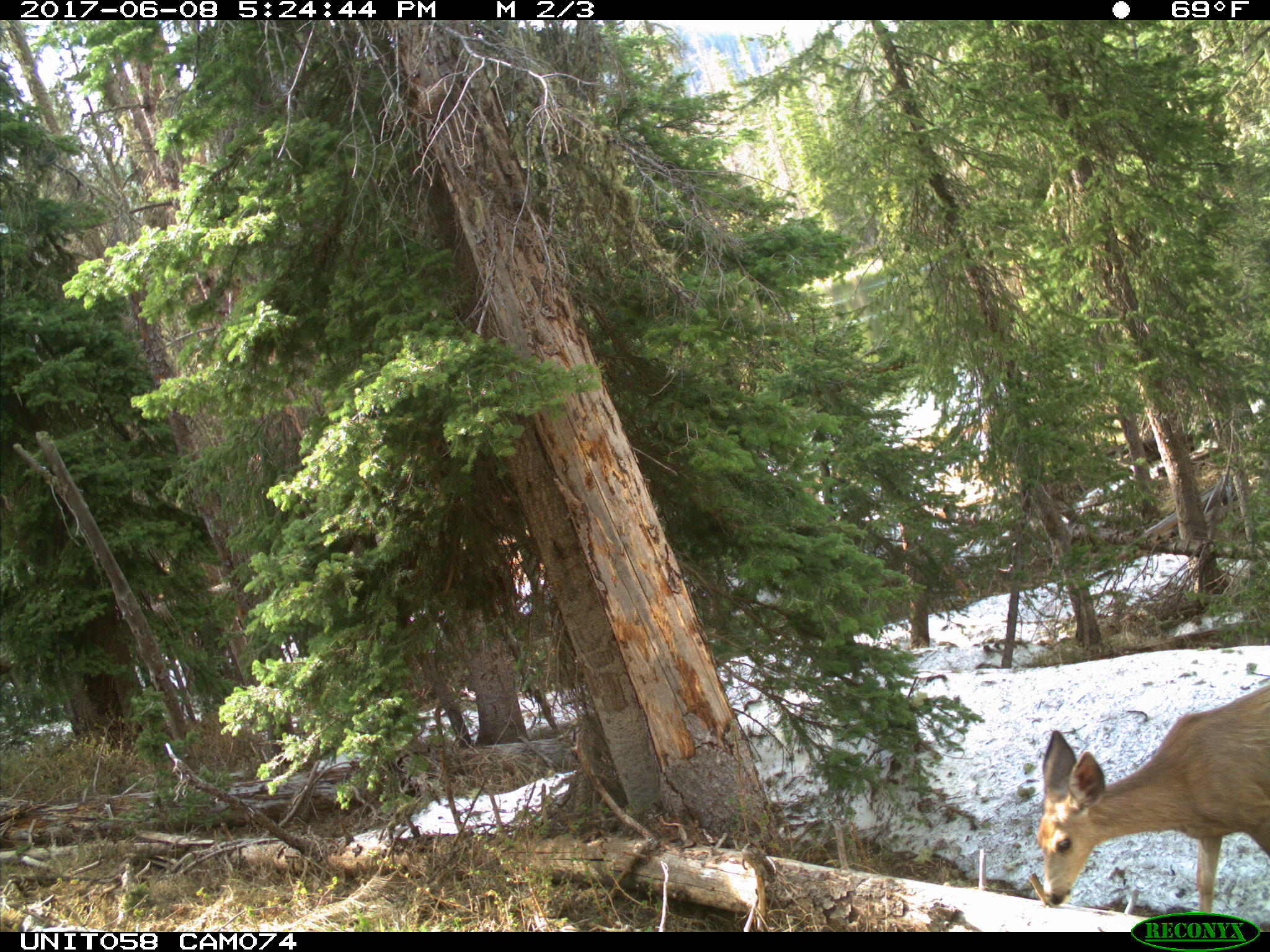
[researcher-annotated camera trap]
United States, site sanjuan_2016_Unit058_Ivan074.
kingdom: Animalia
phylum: Chordata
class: Mammalia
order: Artiodactyla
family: Cervidae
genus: Odocoileus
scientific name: Odocoileus hemionus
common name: mule deer